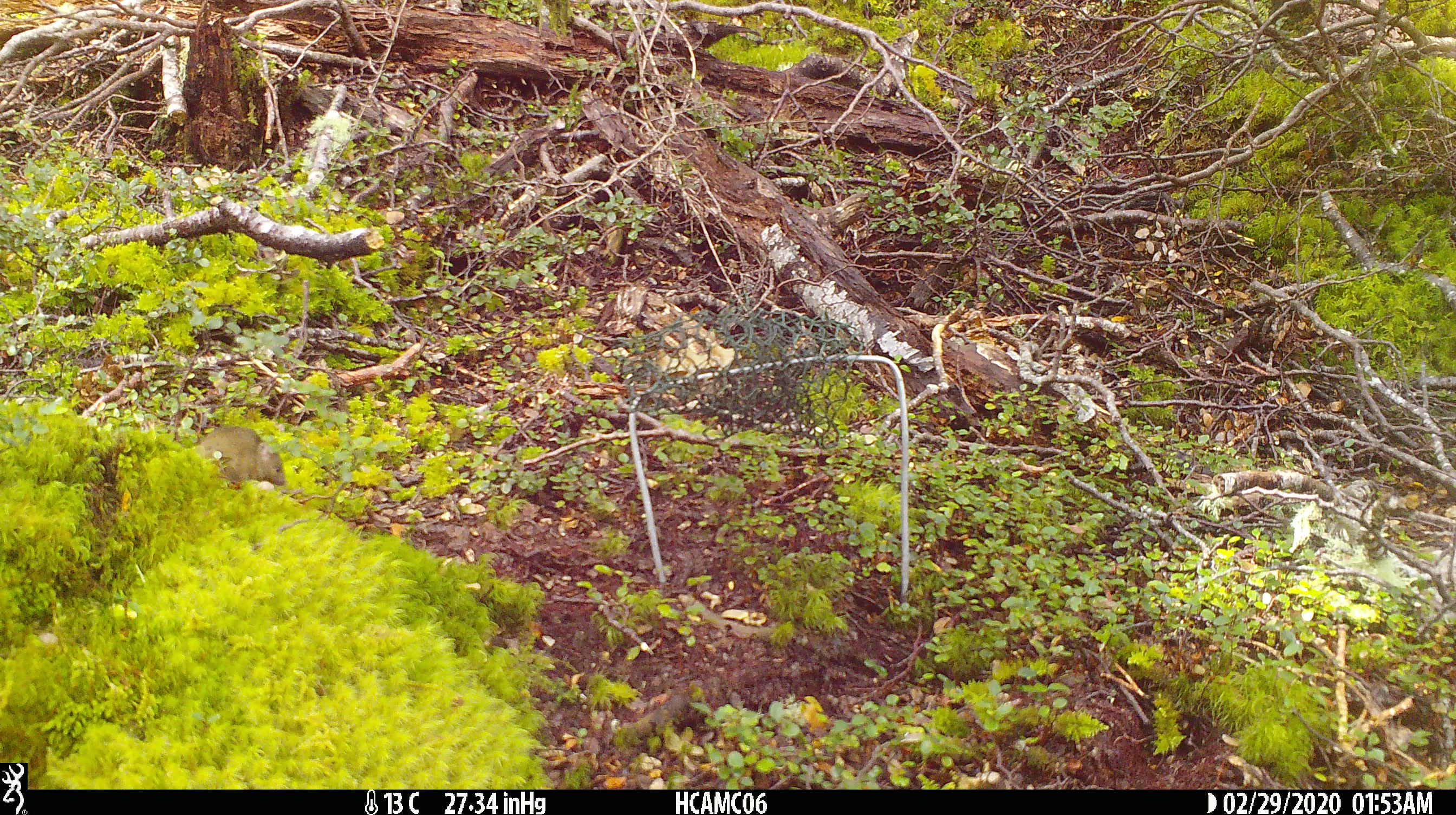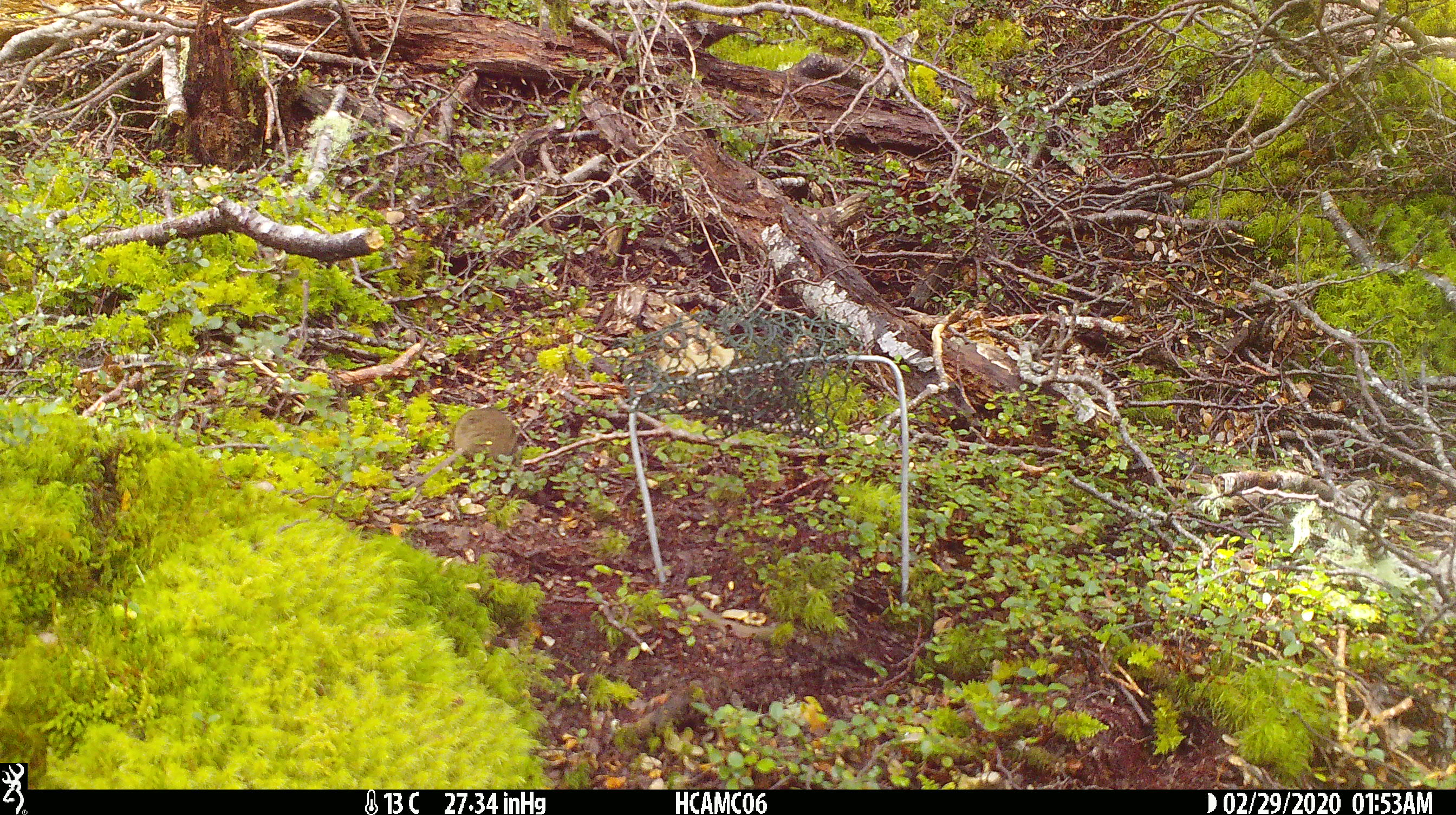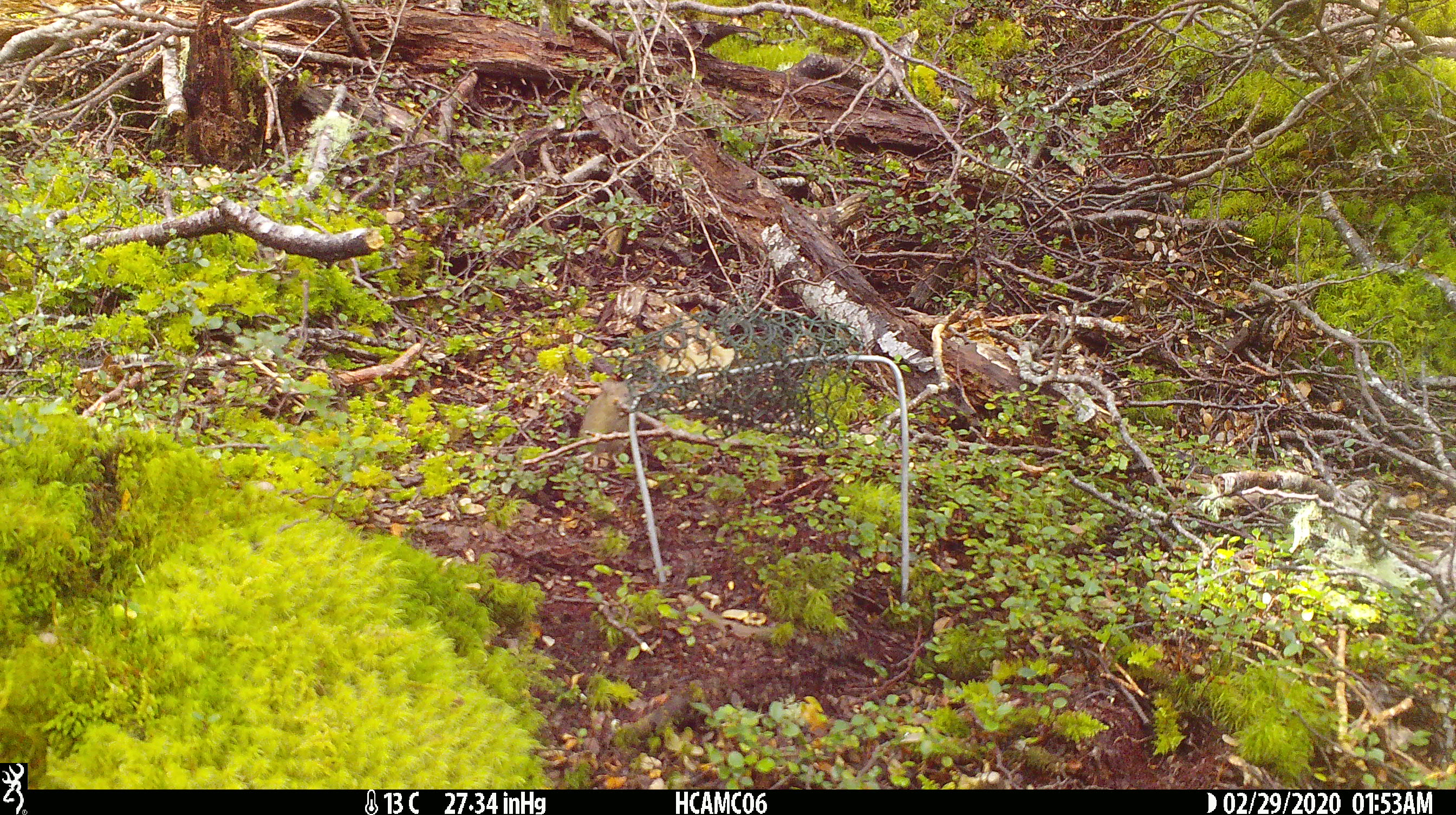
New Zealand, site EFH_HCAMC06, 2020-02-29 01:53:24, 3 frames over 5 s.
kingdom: Animalia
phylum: Chordata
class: Mammalia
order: Rodentia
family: Muridae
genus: Mus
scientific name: Mus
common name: mouse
Mouse (Mus).